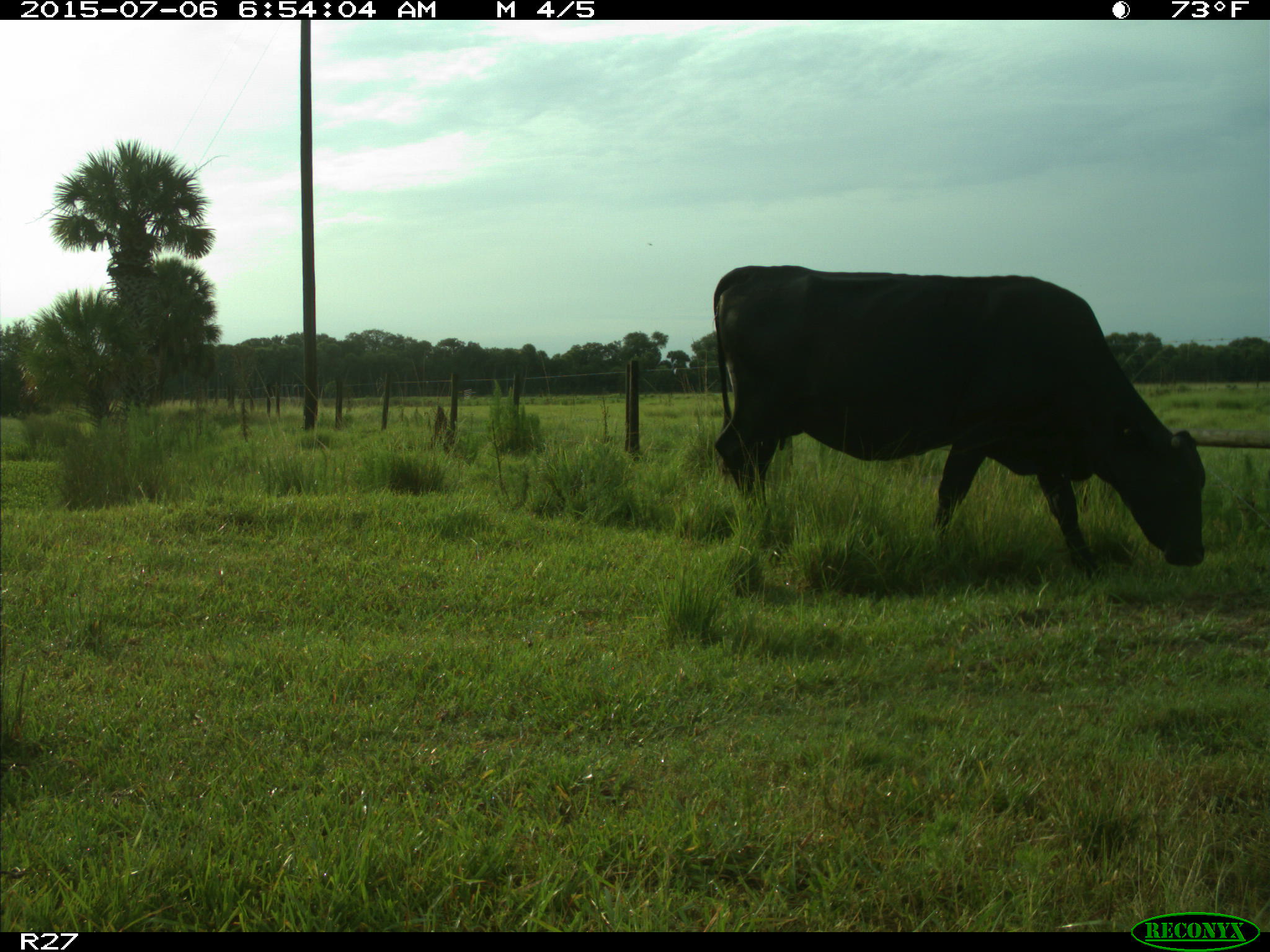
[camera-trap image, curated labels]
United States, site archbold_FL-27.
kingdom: Animalia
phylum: Chordata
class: Mammalia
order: Artiodactyla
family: Bovidae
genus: Bos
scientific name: Bos taurus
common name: domestic cow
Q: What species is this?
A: Bos taurus (domestic cow).